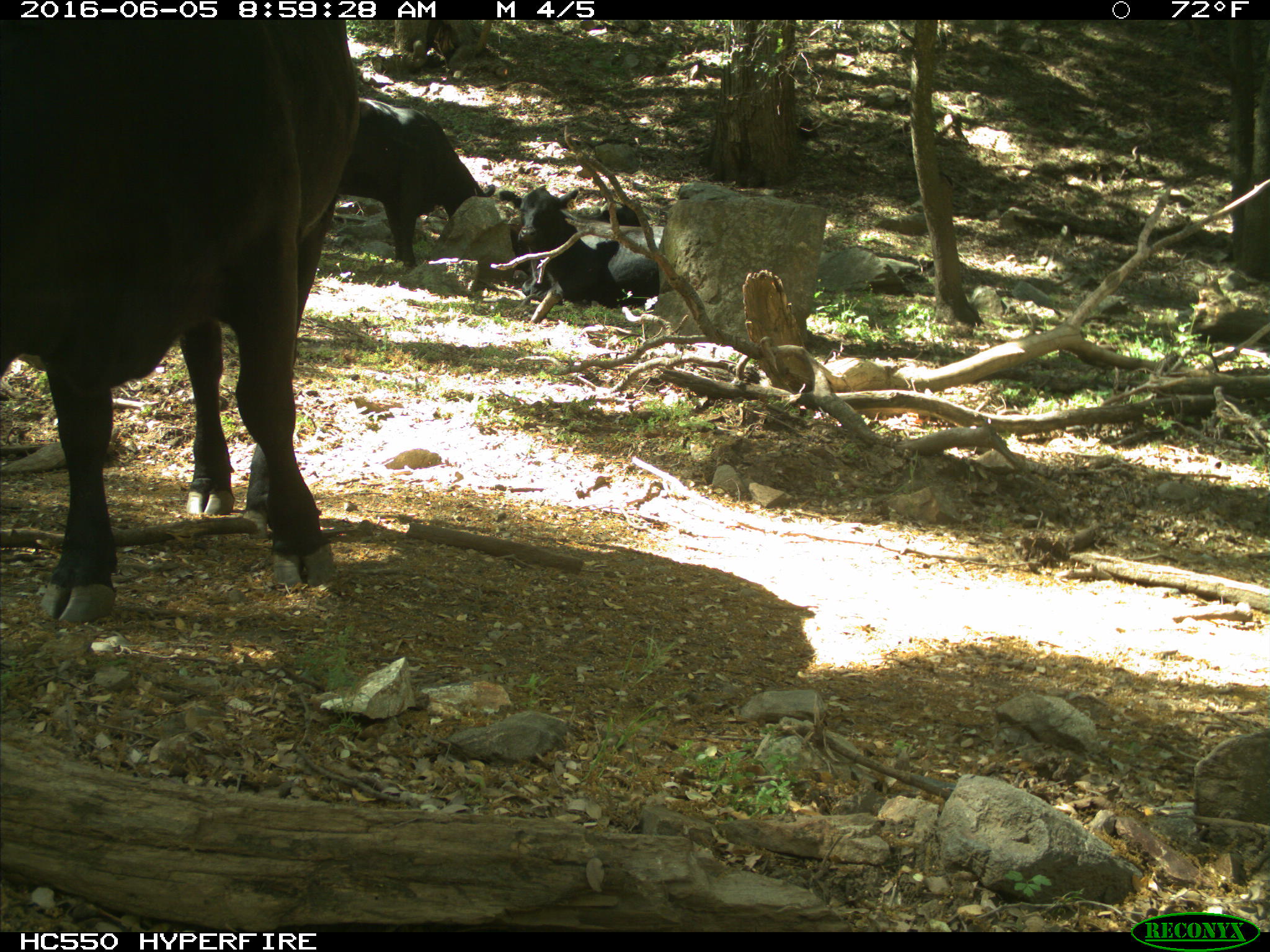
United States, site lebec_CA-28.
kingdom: Animalia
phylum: Chordata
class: Mammalia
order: Artiodactyla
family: Bovidae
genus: Bos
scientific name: Bos taurus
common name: domestic cow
Bos taurus (domestic cow).